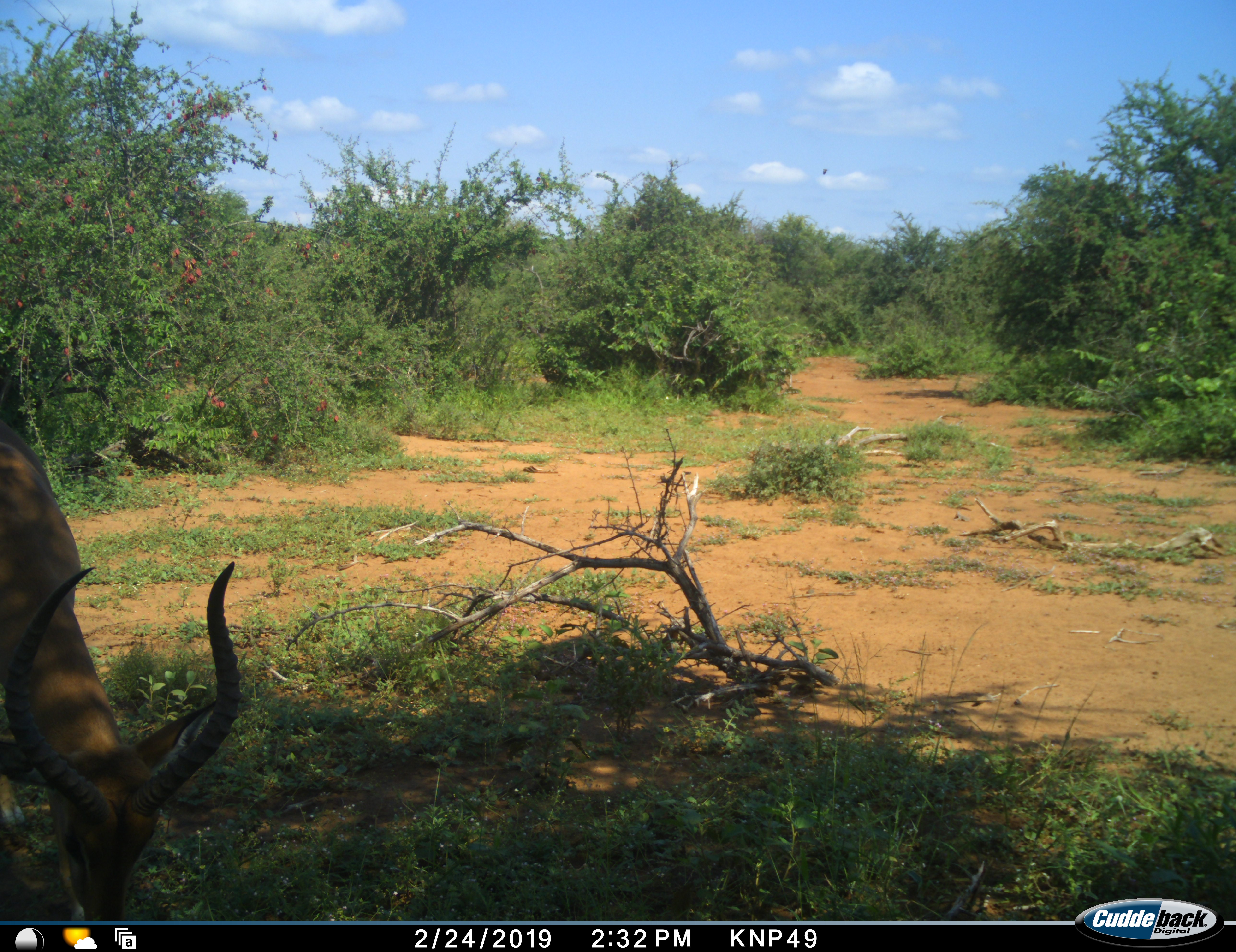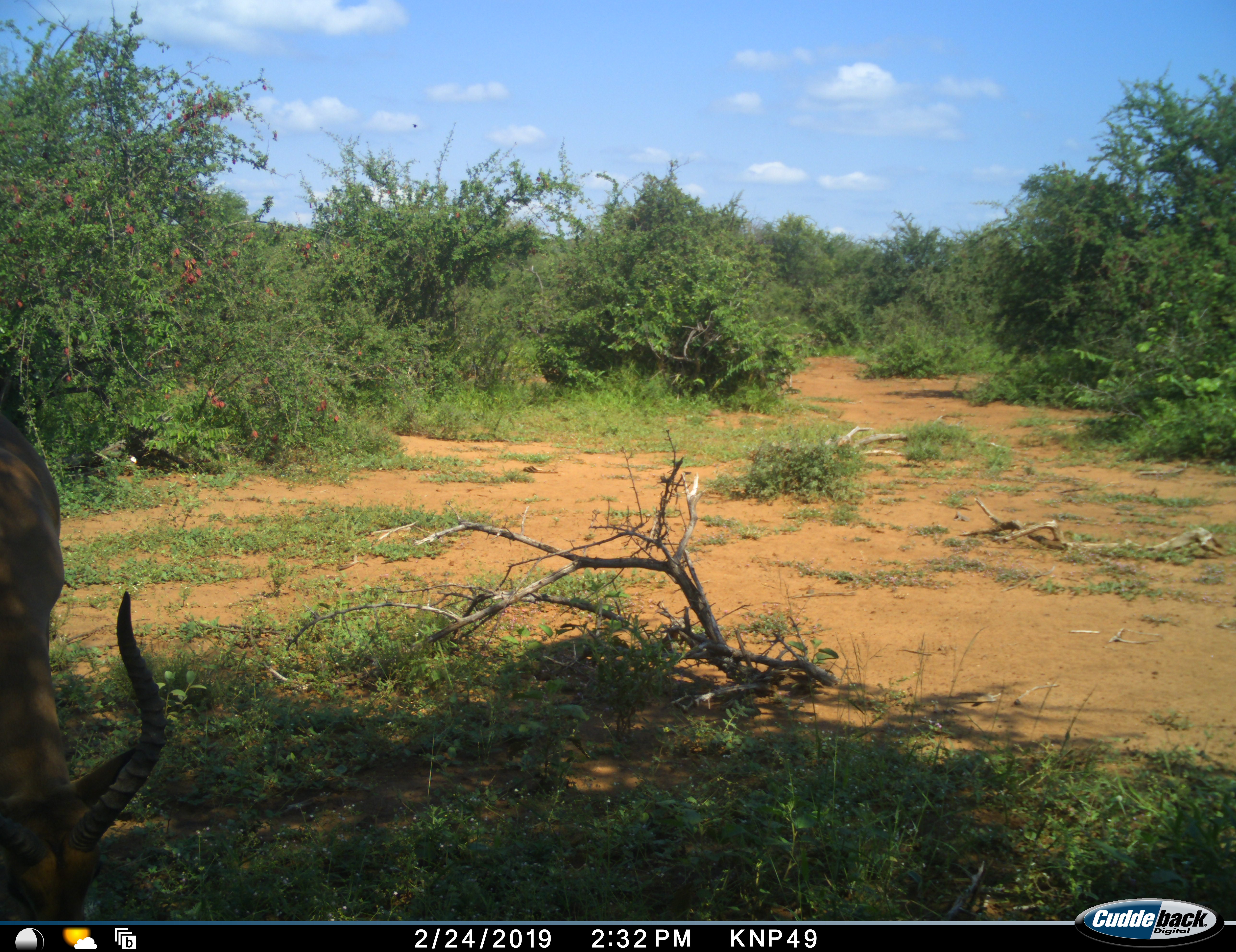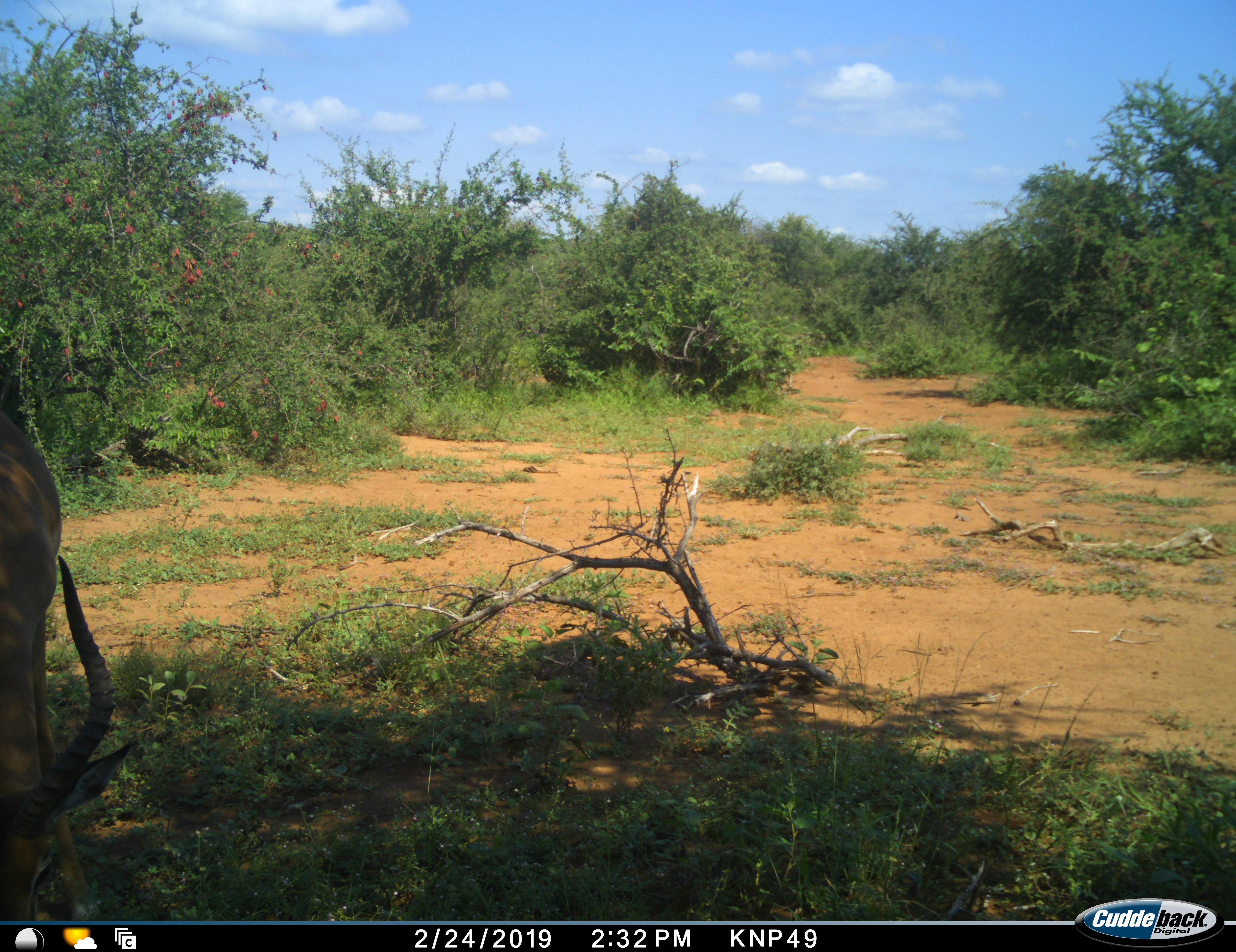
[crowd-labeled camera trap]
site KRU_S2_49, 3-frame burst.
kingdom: Animalia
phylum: Chordata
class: Mammalia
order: Artiodactyla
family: Bovidae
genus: Aepyceros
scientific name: Aepyceros melampus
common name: impala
Impala (Aepyceros melampus), count 1. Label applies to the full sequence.